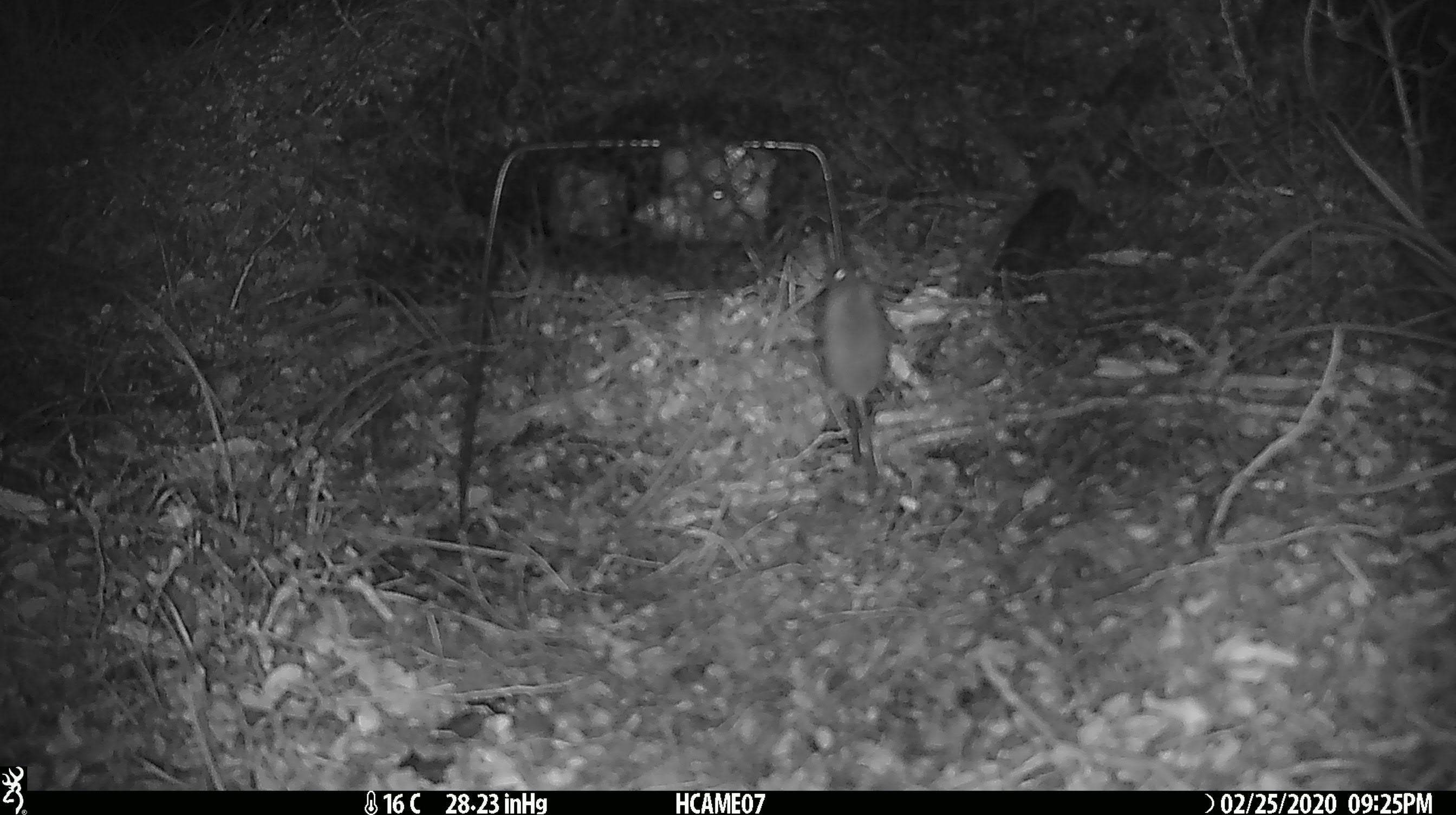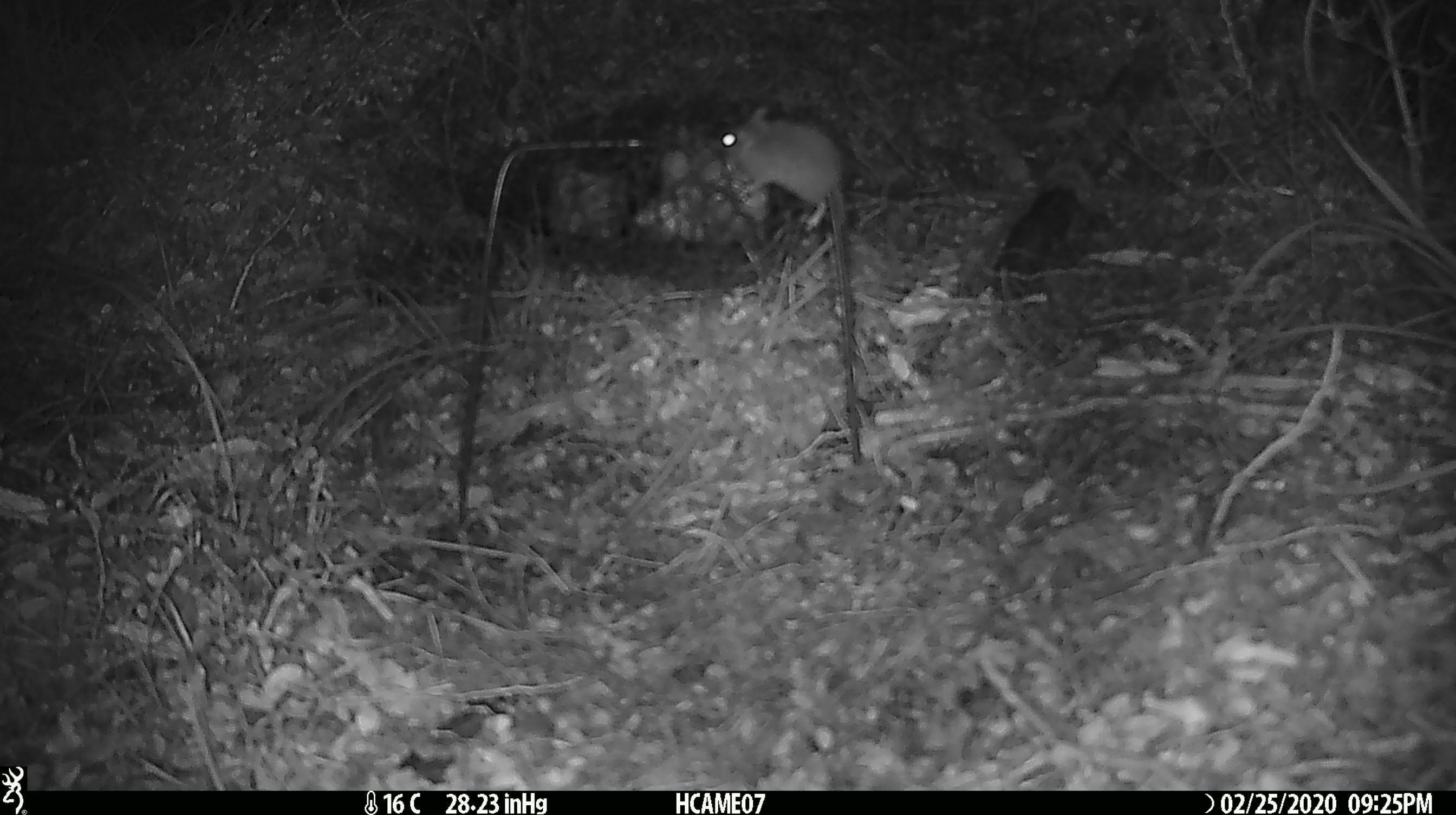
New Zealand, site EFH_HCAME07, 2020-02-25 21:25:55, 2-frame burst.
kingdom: Animalia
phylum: Chordata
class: Mammalia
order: Rodentia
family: Muridae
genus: Mus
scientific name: Mus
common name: mouse